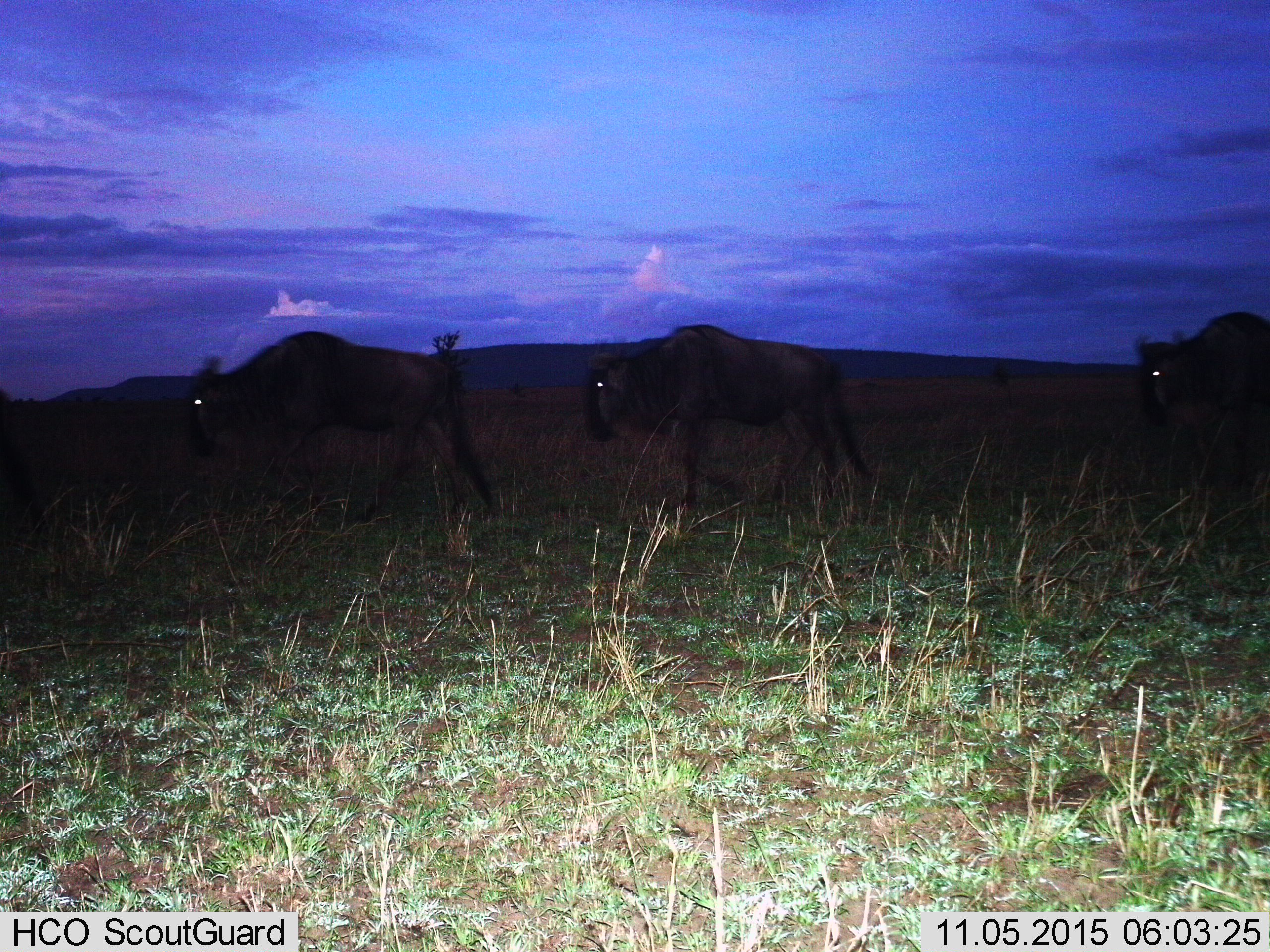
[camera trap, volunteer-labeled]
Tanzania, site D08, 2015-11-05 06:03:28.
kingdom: Animalia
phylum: Chordata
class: Mammalia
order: Artiodactyla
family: Bovidae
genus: Connochaetes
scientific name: Connochaetes taurinus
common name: blue wildebeest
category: wildebeest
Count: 3.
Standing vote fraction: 7%.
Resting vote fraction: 0%.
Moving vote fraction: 100%.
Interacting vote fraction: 0%.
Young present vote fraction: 0%.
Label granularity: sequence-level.